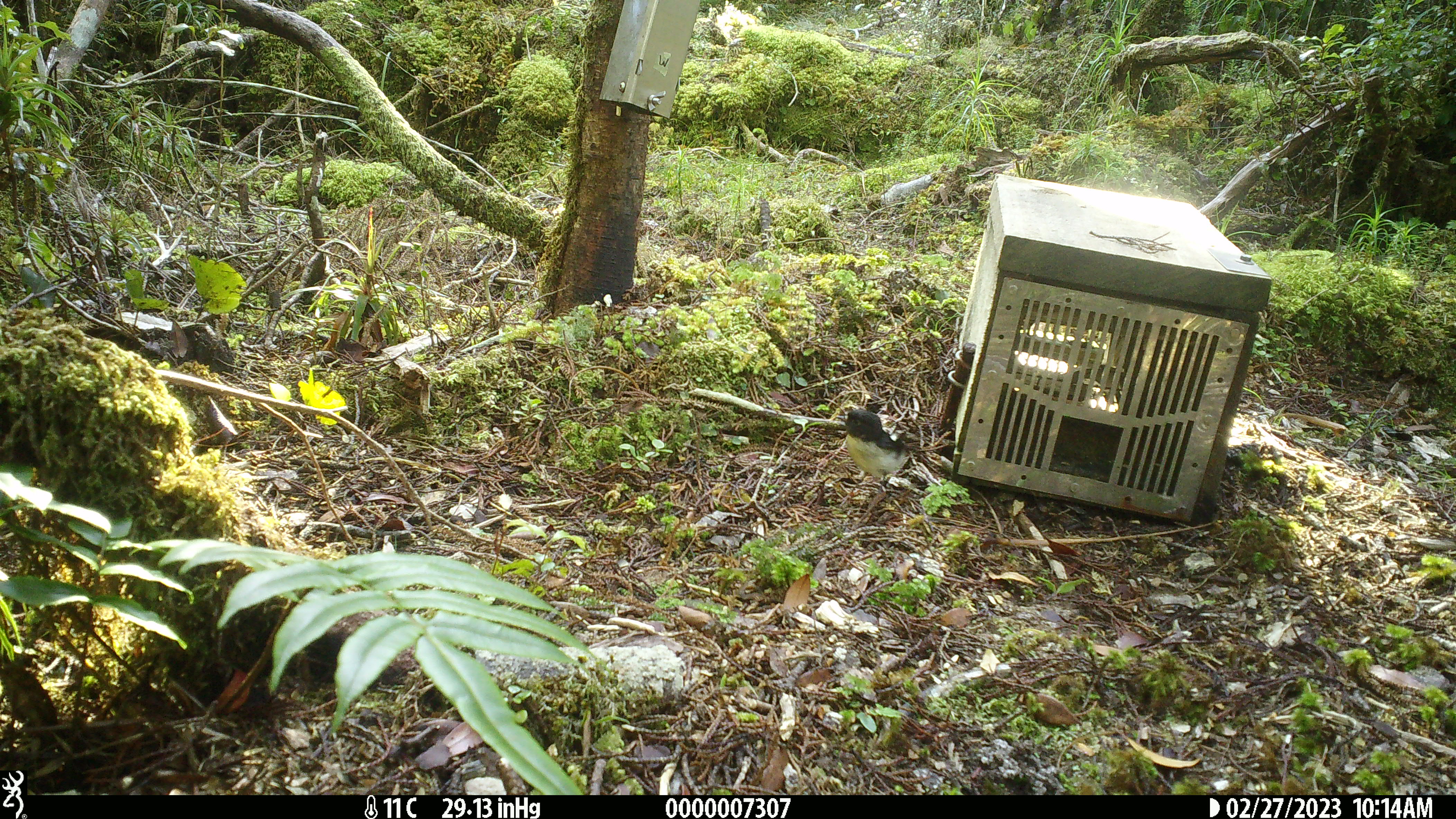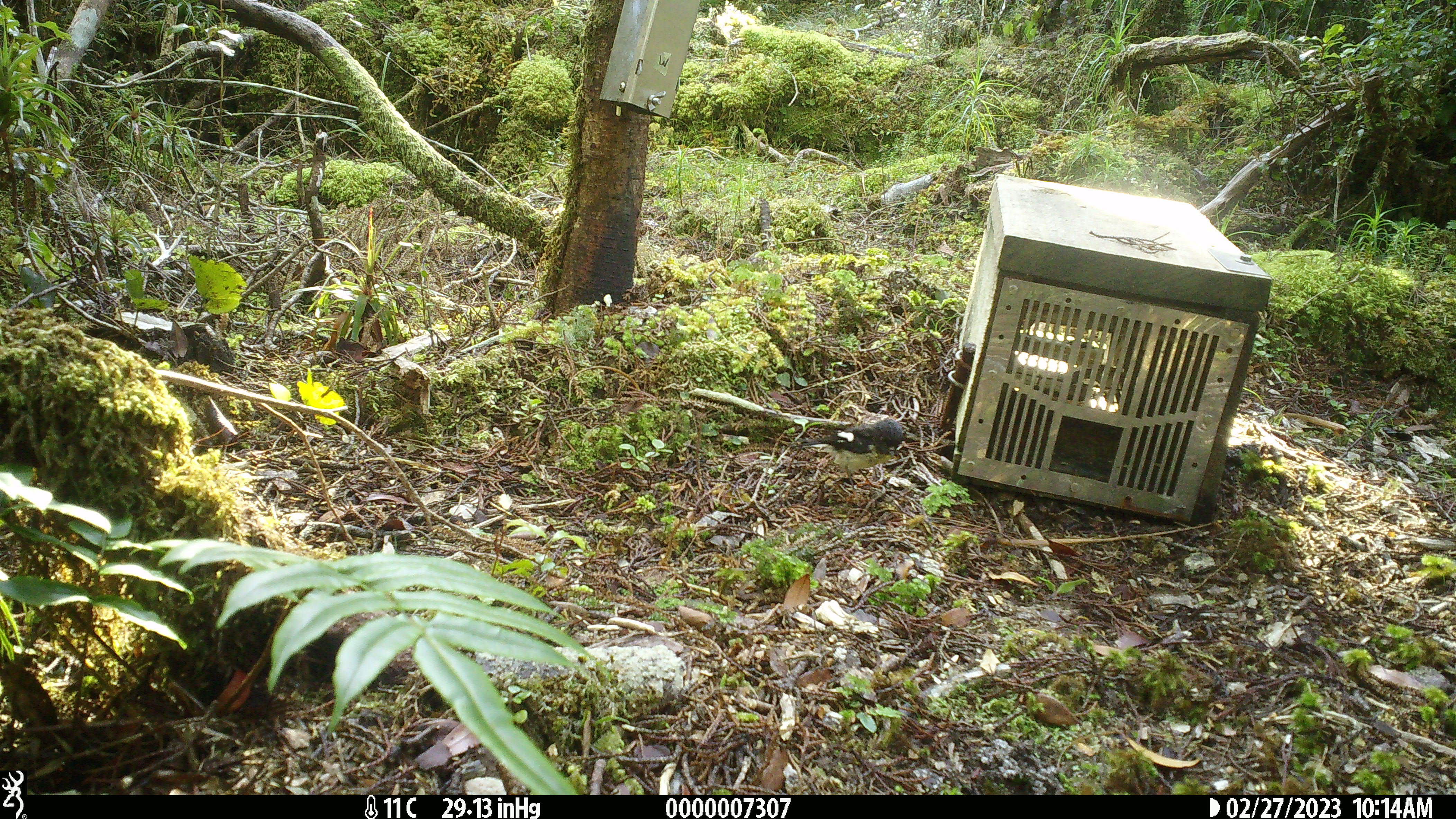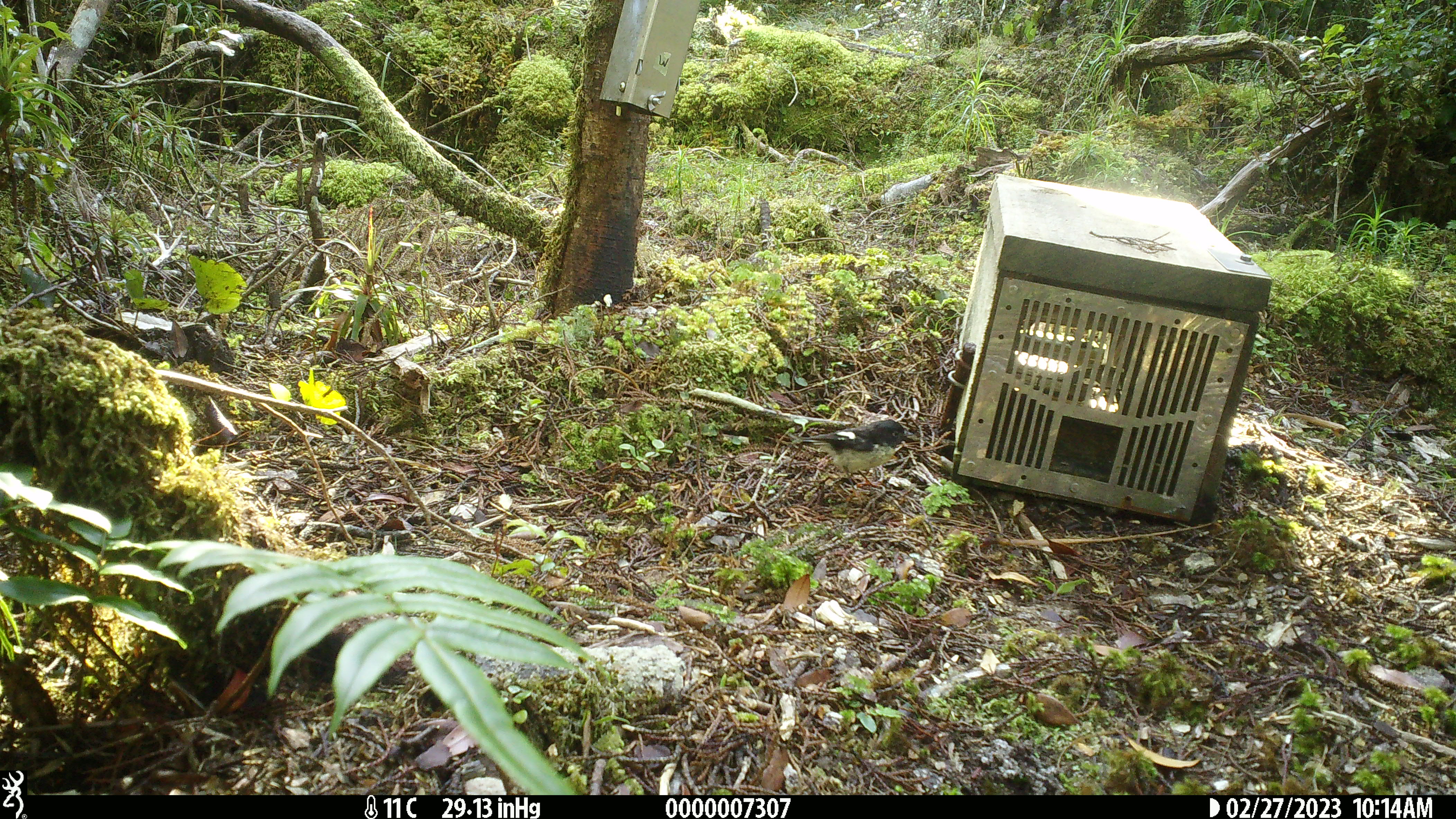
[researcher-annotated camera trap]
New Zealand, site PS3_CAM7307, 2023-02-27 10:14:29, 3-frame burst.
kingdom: Animalia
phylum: Chordata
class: Aves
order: Passeriformes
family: Petroicidae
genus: Petroica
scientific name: Petroica macrocephala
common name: tomtit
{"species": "tomtit (Petroica macrocephala)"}